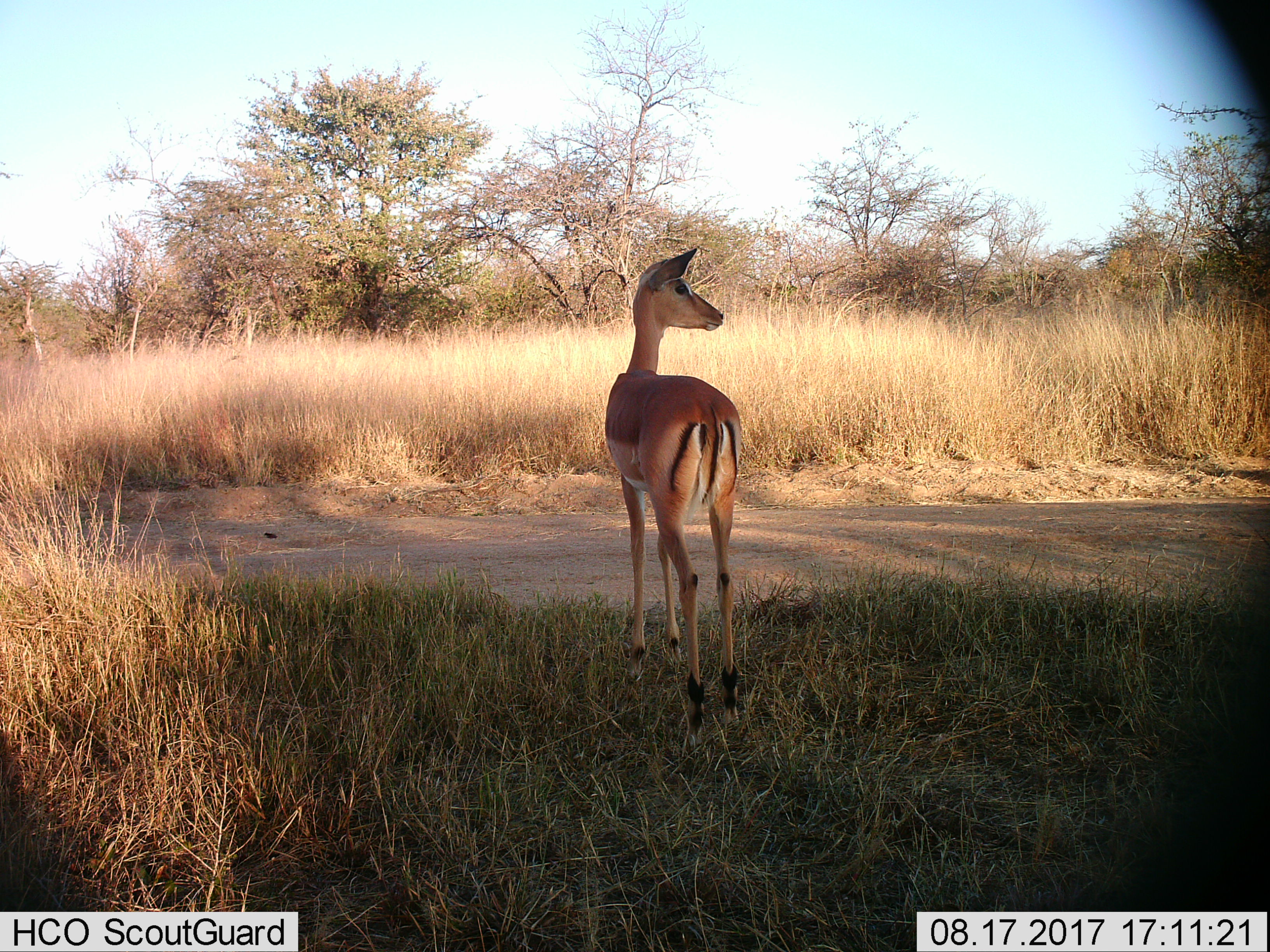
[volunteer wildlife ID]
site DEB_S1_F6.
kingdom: Animalia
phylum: Chordata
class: Mammalia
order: Artiodactyla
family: Bovidae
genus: Aepyceros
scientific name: Aepyceros melampus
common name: impala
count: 1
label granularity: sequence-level